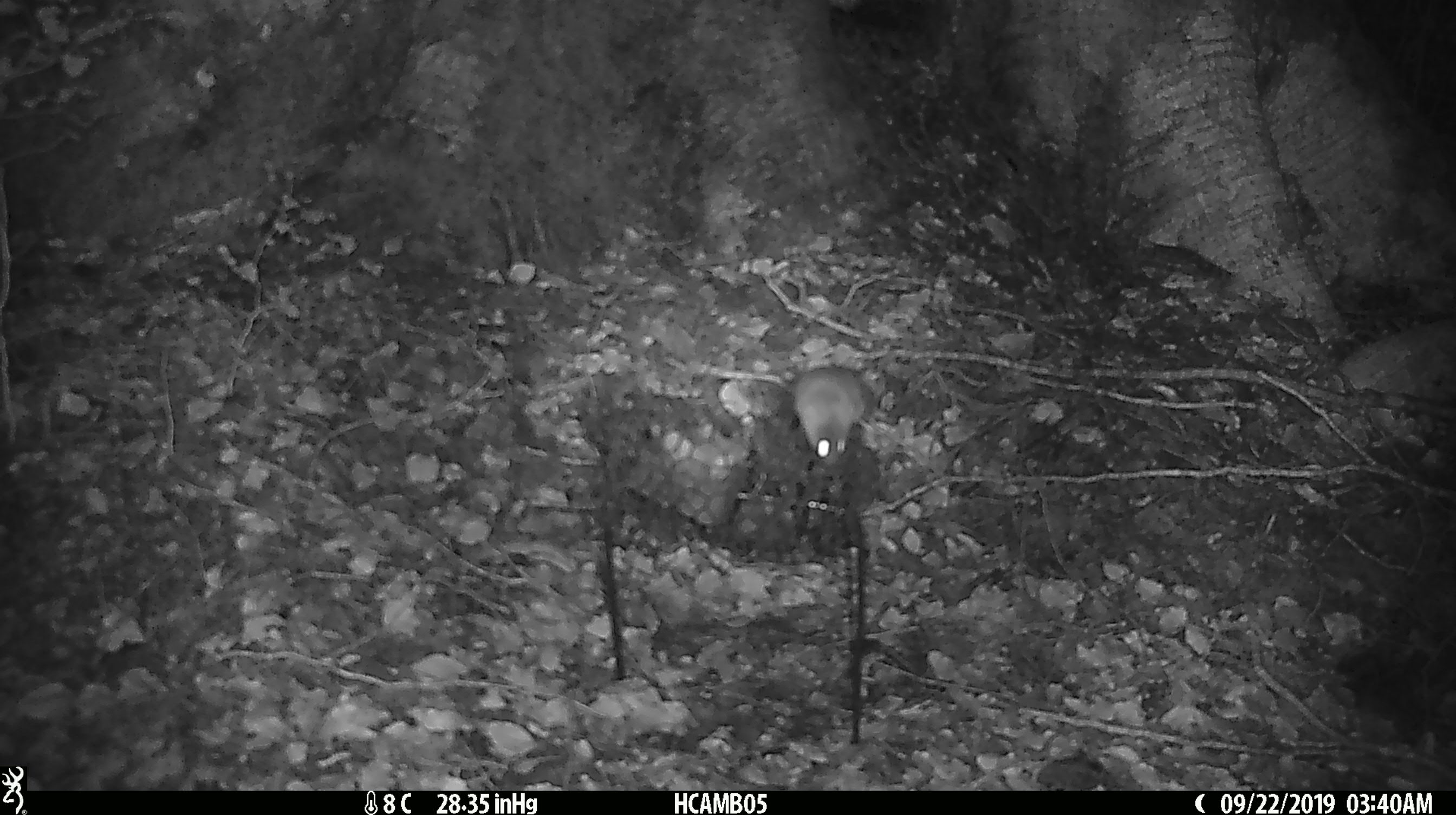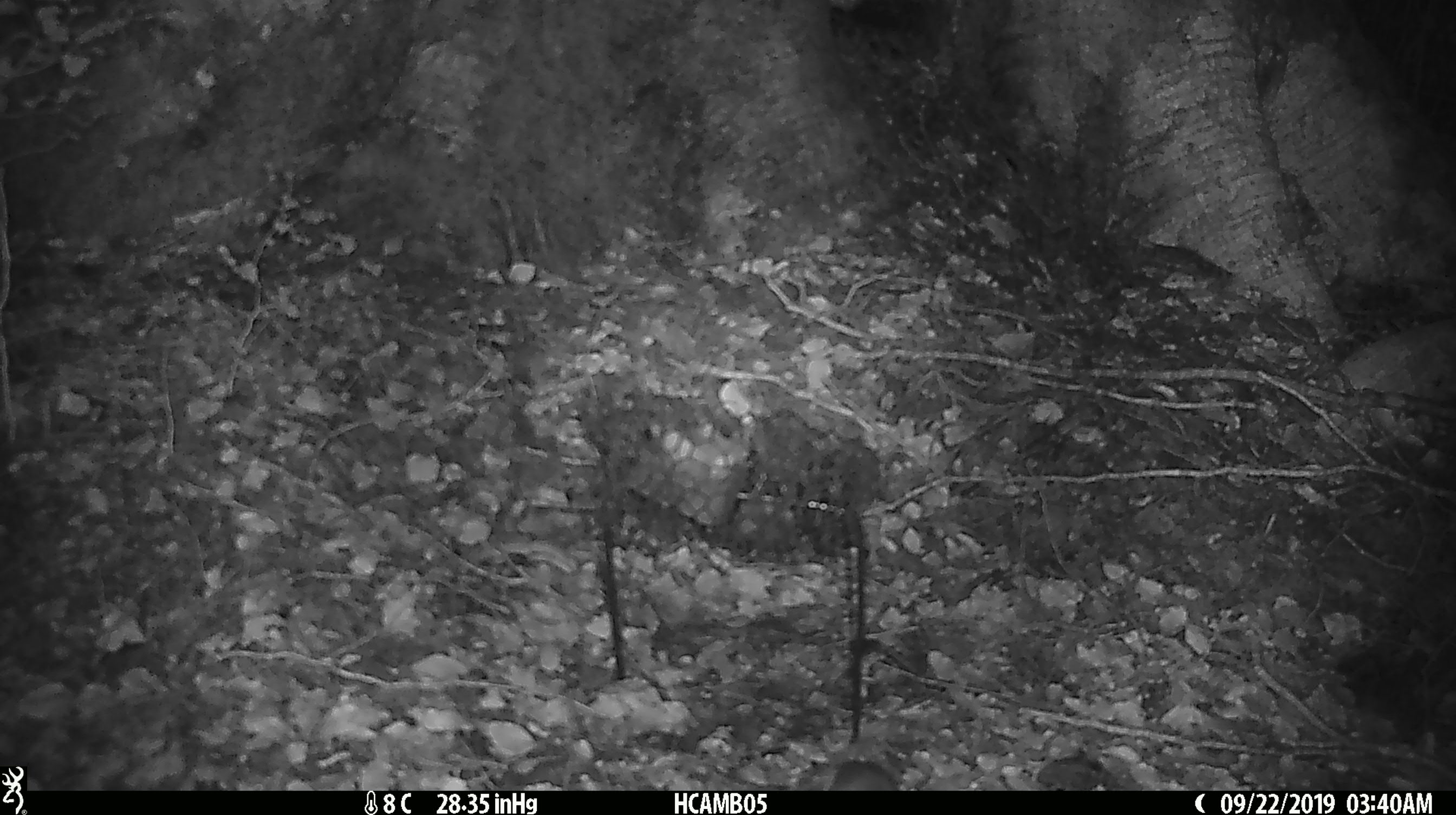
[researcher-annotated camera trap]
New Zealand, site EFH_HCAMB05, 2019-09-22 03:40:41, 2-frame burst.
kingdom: Animalia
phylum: Chordata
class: Mammalia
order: Rodentia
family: Muridae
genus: Mus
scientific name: Mus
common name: mouse